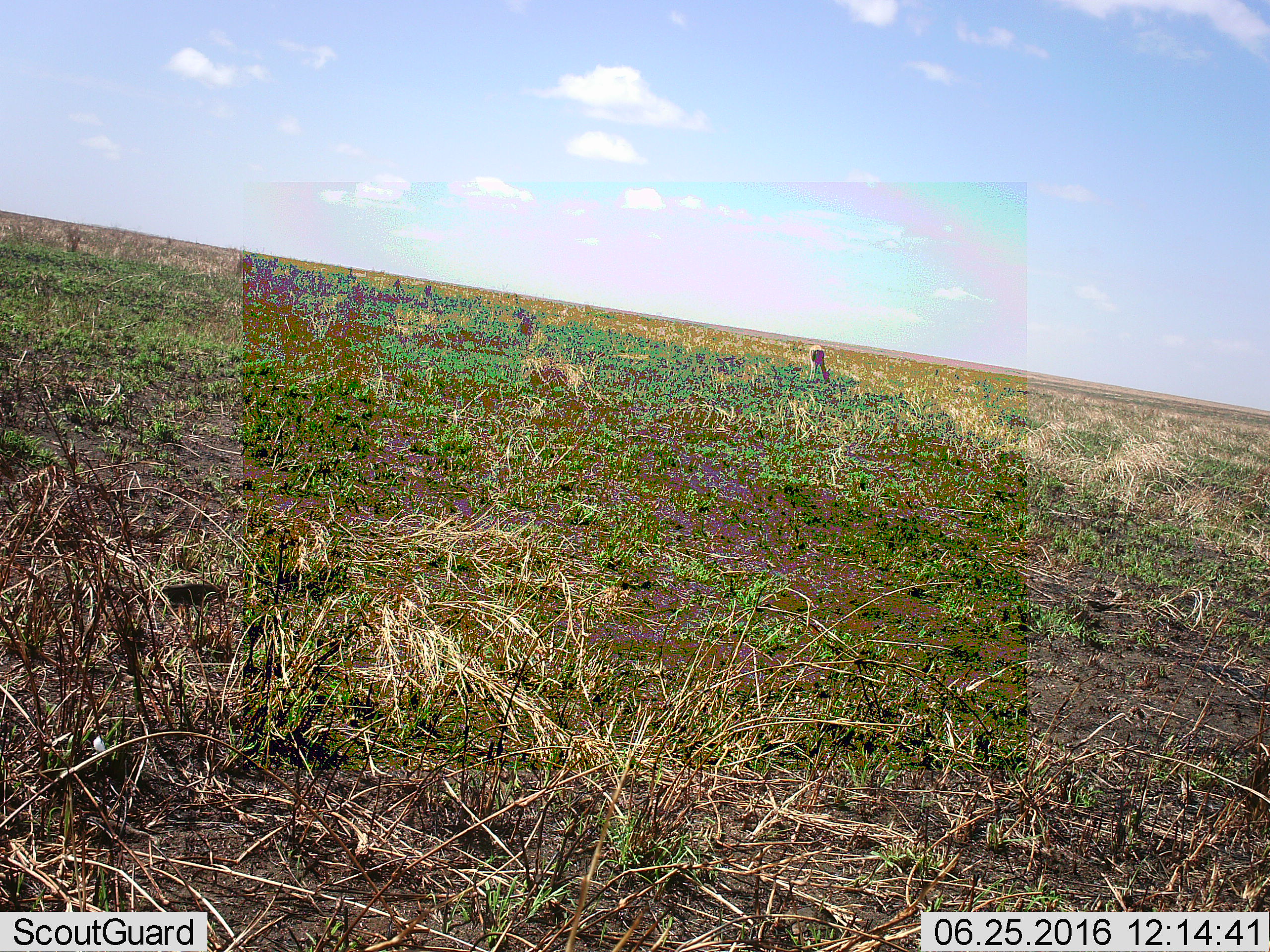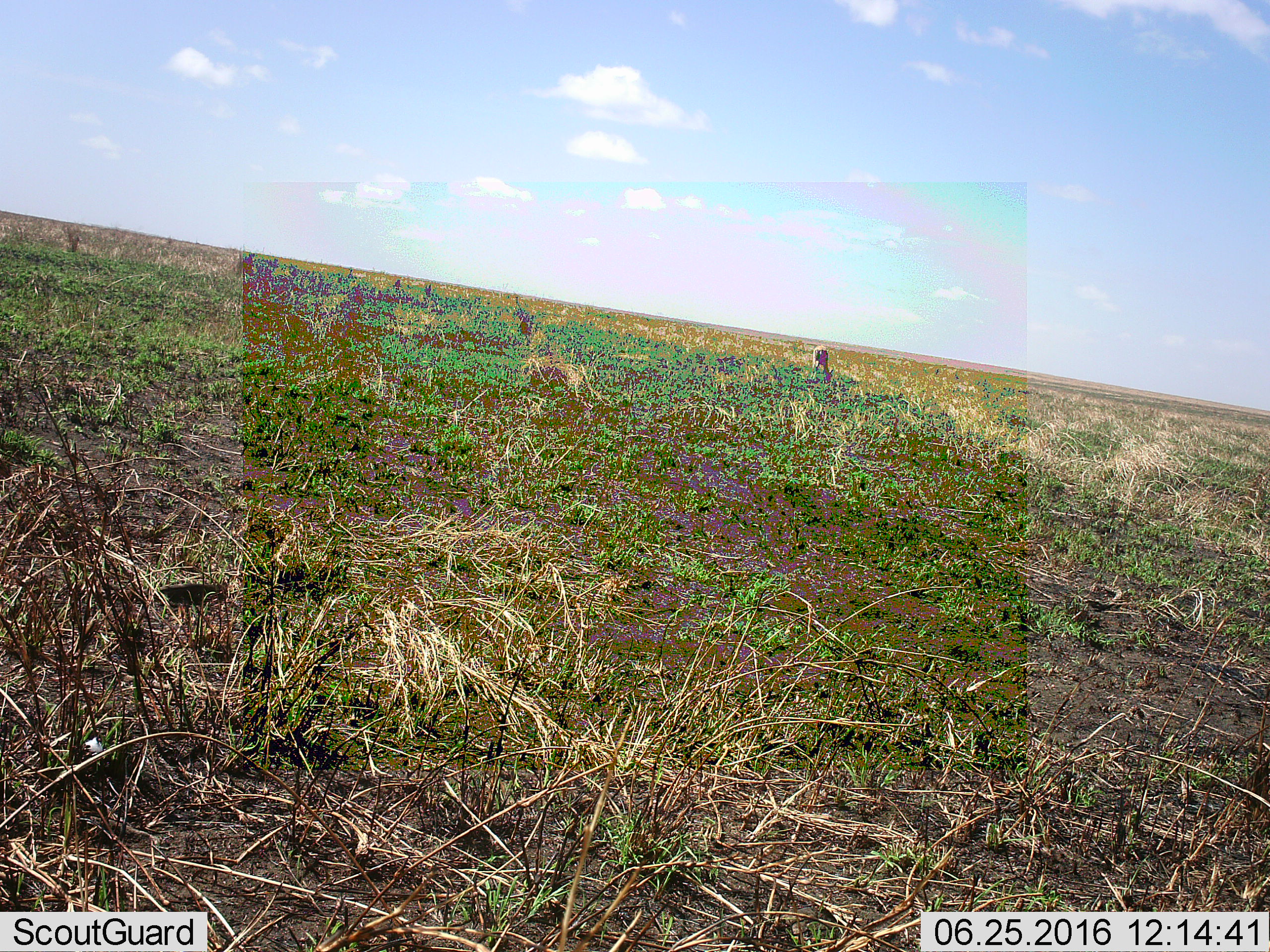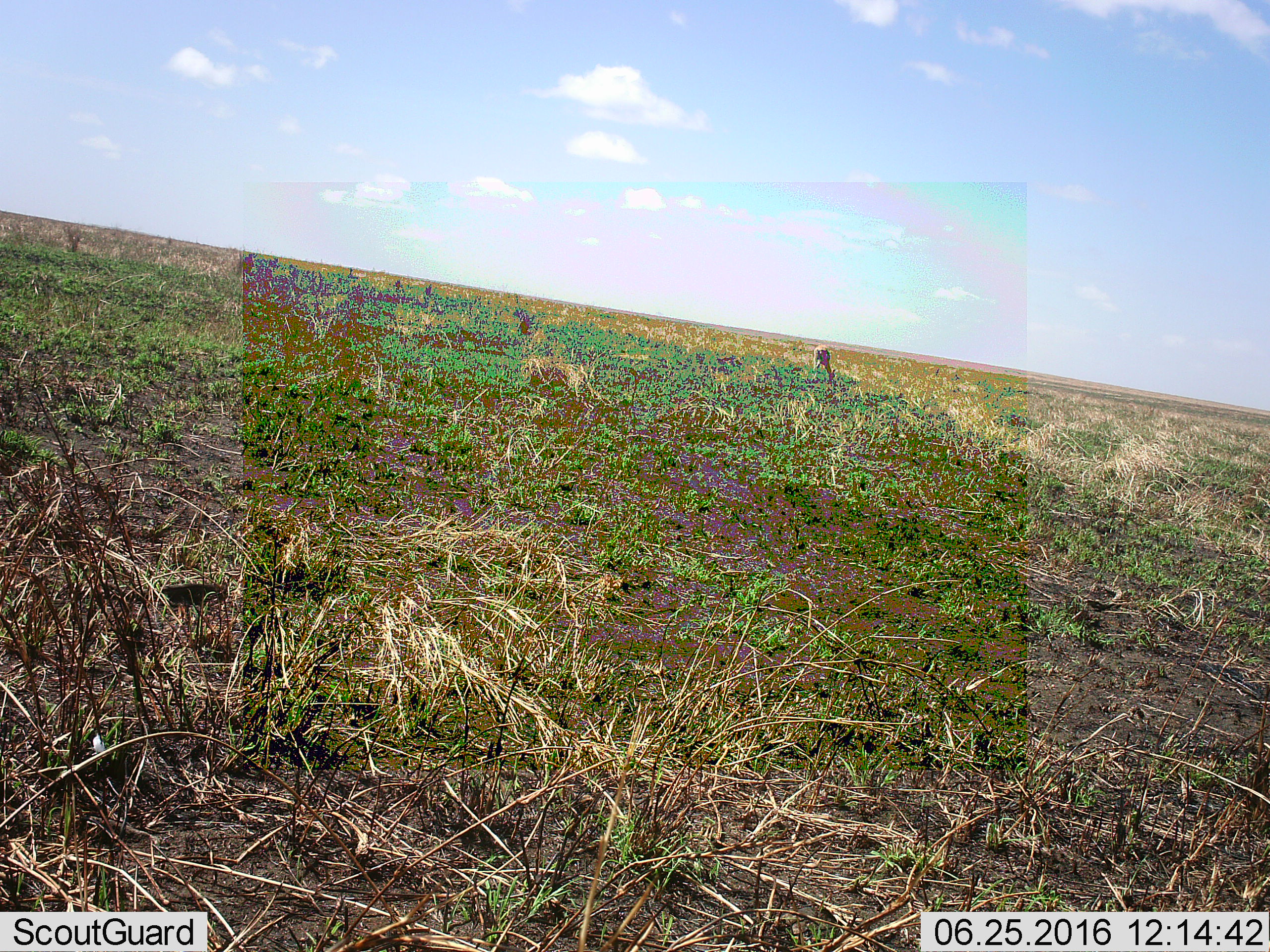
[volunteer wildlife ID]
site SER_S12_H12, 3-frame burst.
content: unidentified animal